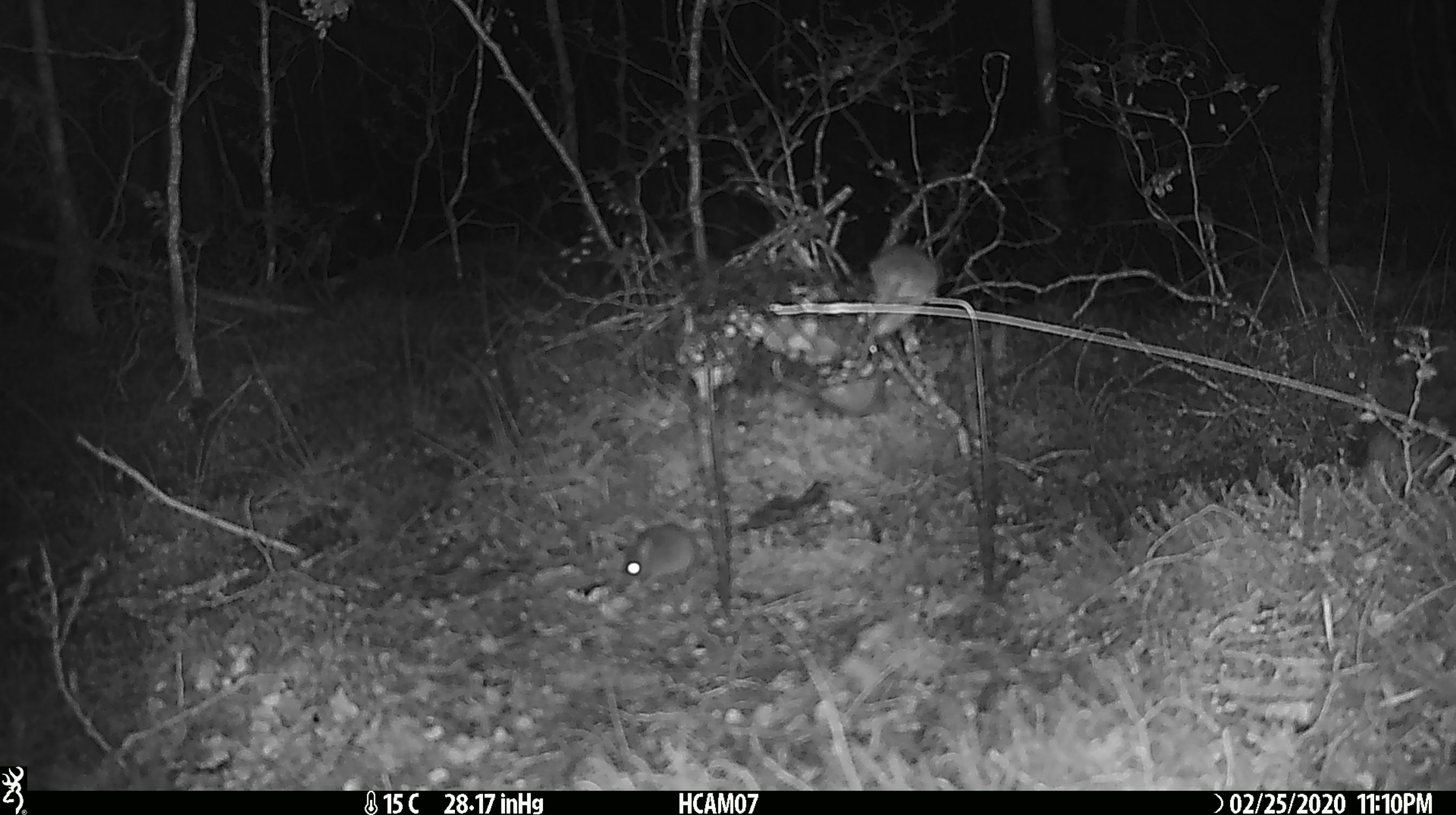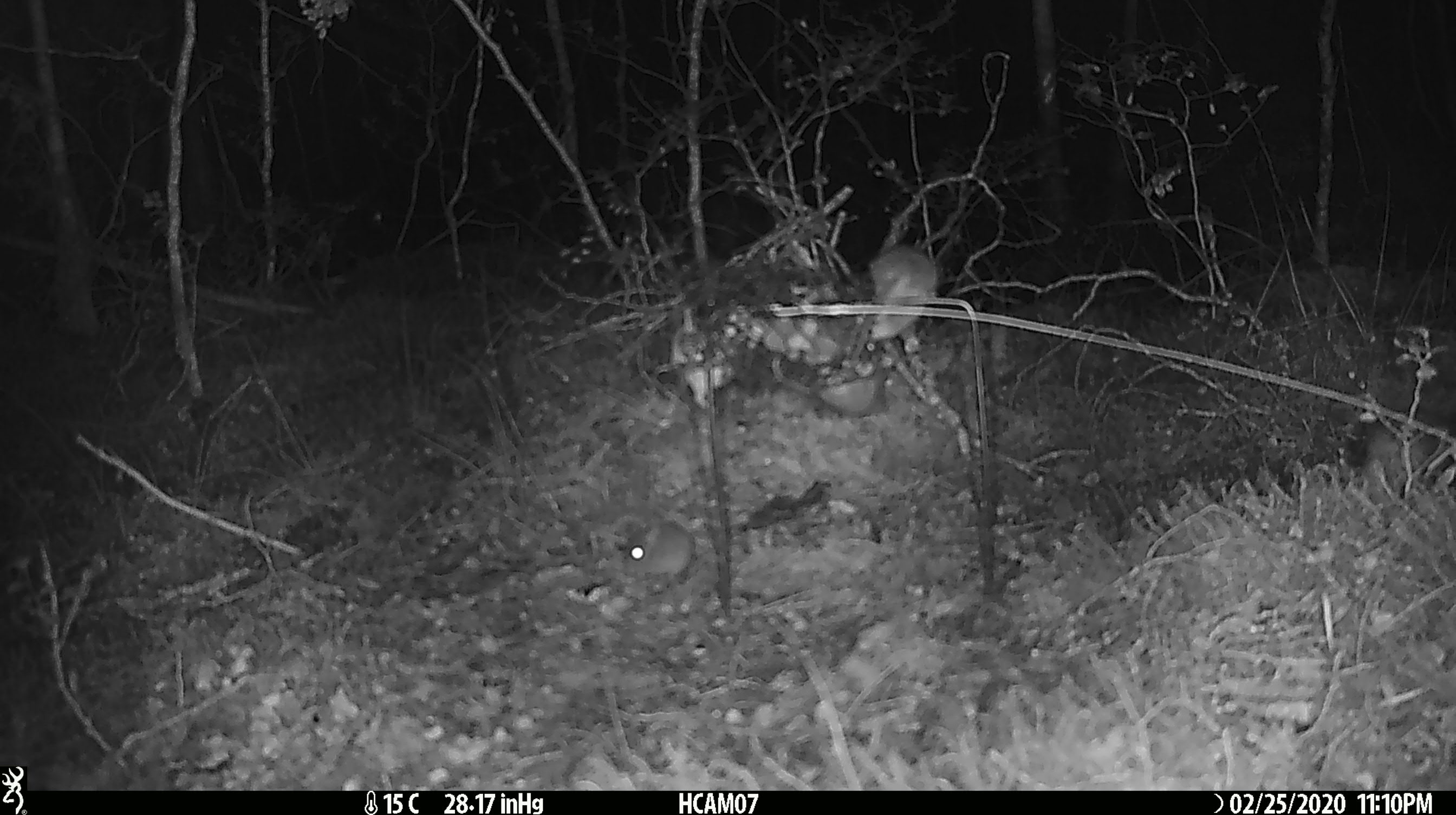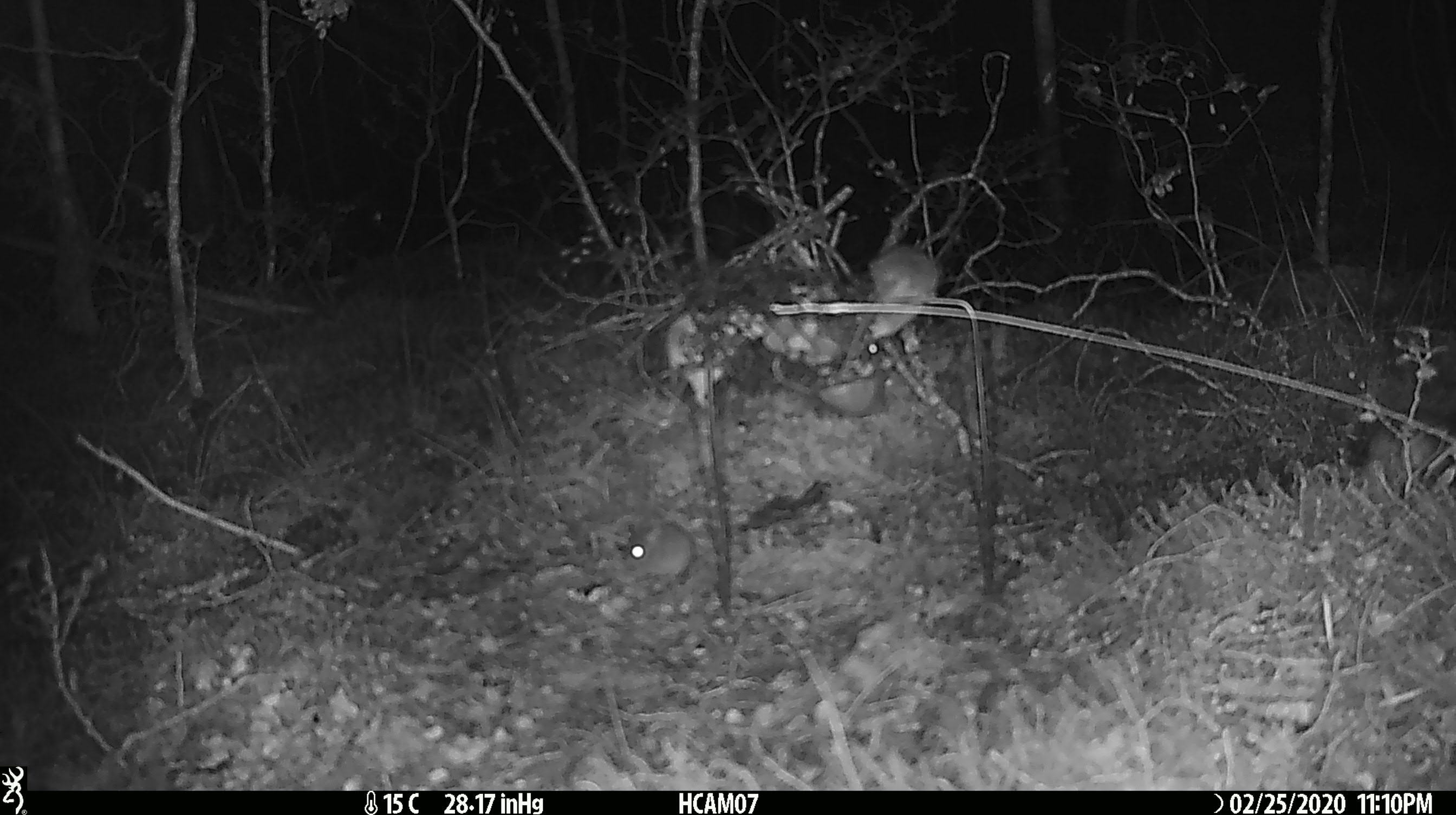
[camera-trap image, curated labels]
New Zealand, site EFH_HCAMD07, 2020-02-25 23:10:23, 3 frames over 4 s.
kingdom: Animalia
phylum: Chordata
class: Mammalia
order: Rodentia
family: Muridae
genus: Mus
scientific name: Mus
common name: mouse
Mouse (Mus).